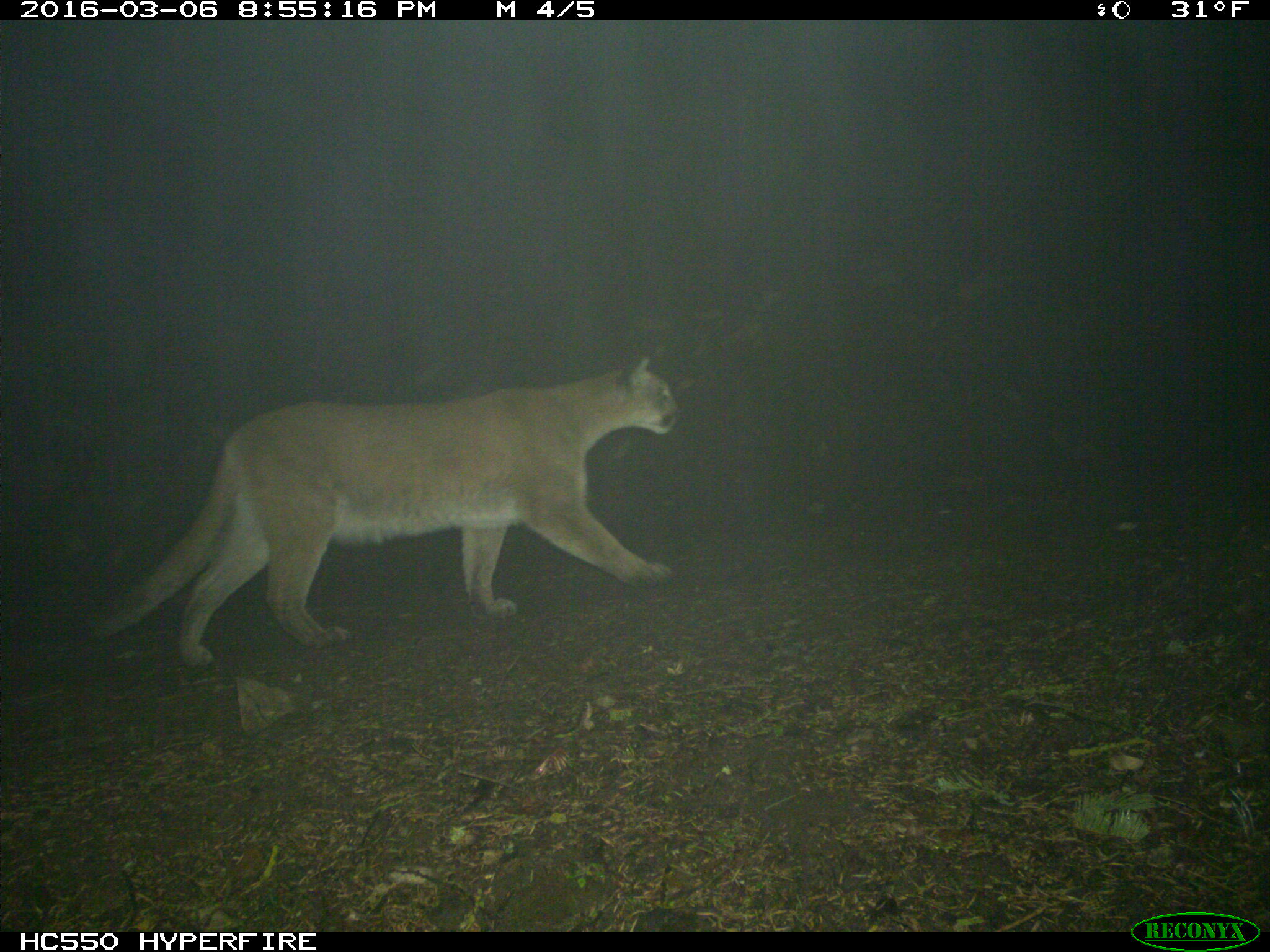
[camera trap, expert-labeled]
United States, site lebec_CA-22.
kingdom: Animalia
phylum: Chordata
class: Mammalia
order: Carnivora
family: Felidae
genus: Puma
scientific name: Puma concolor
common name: mountain lion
Puma concolor (mountain lion).